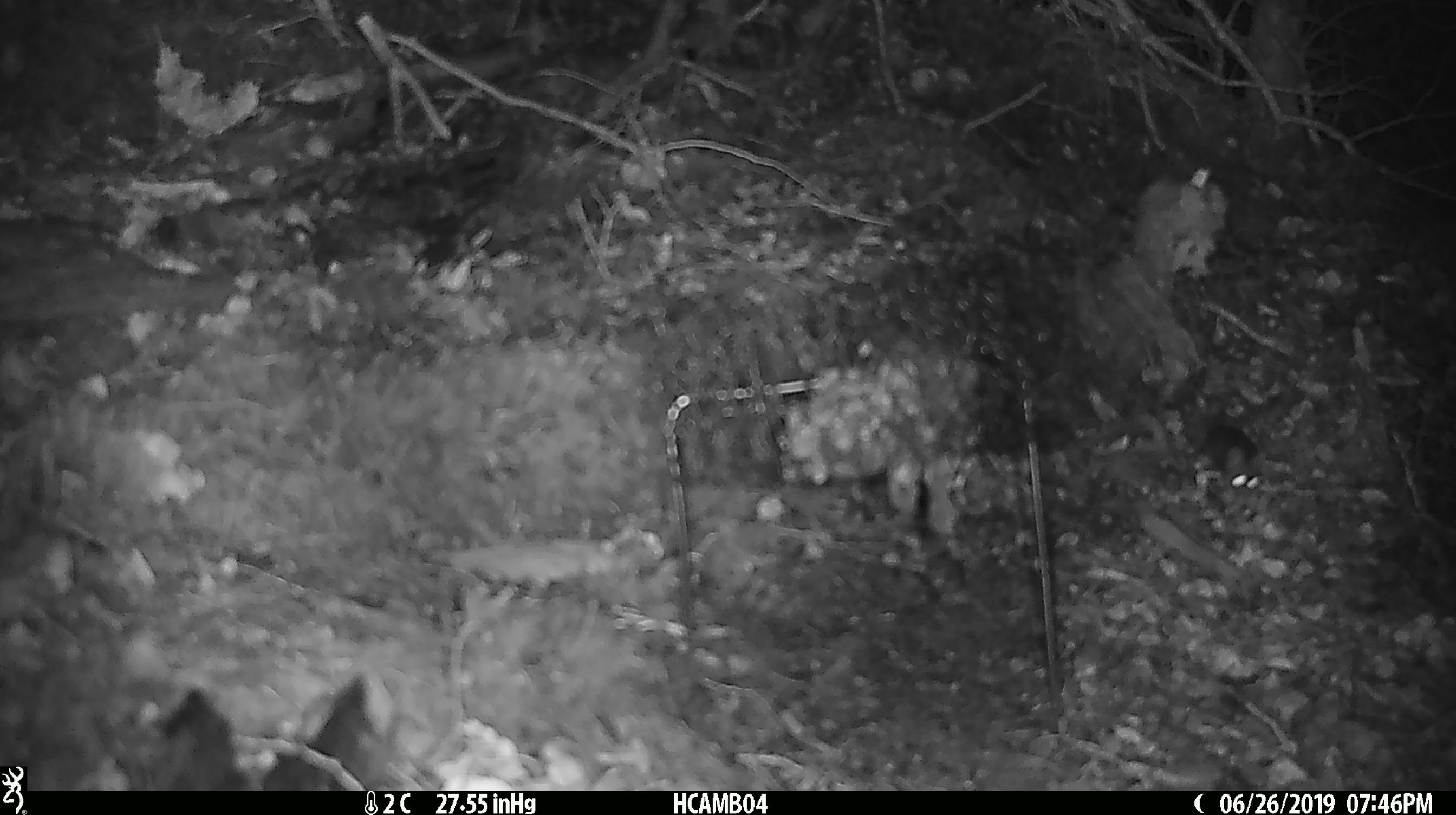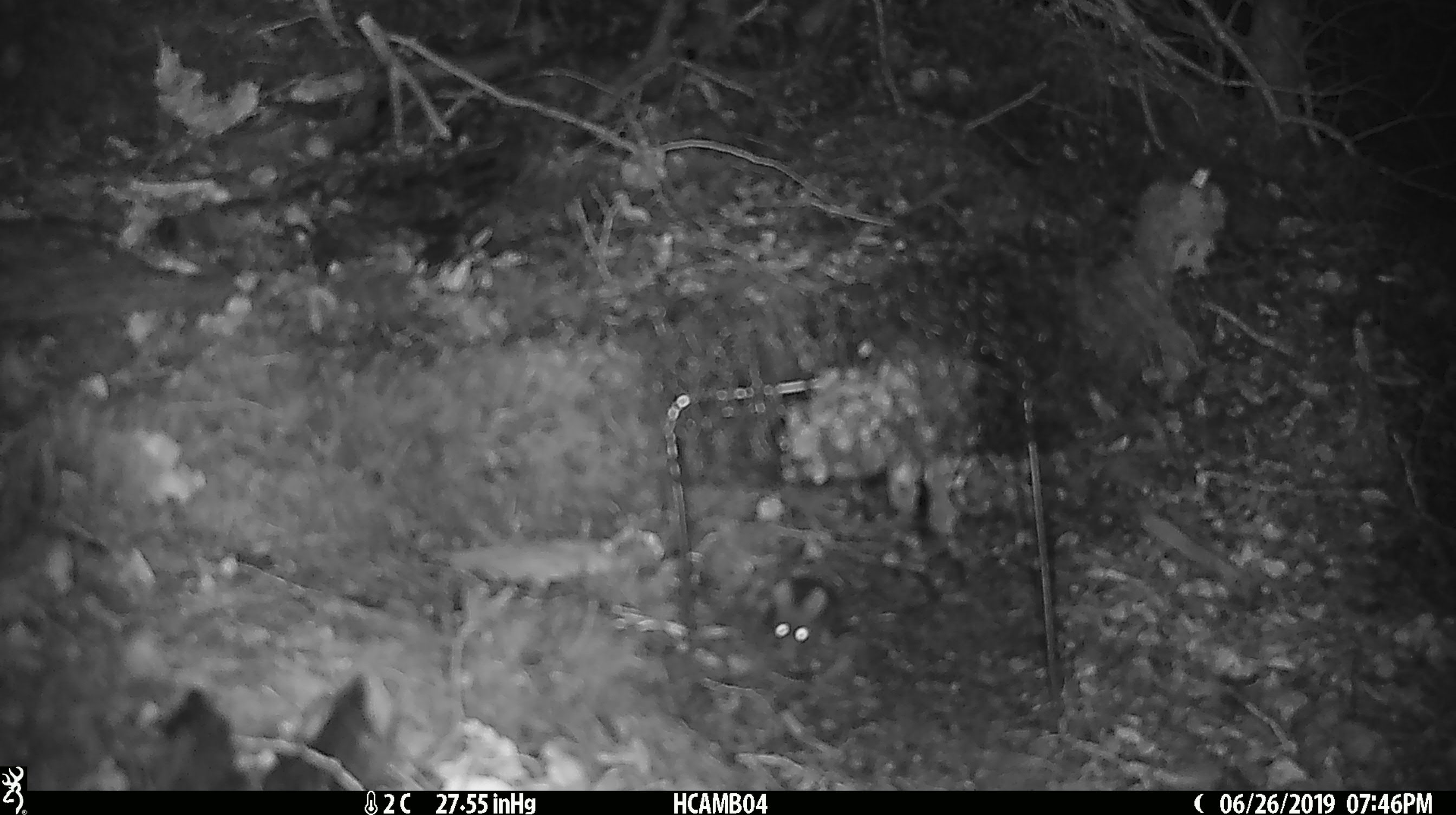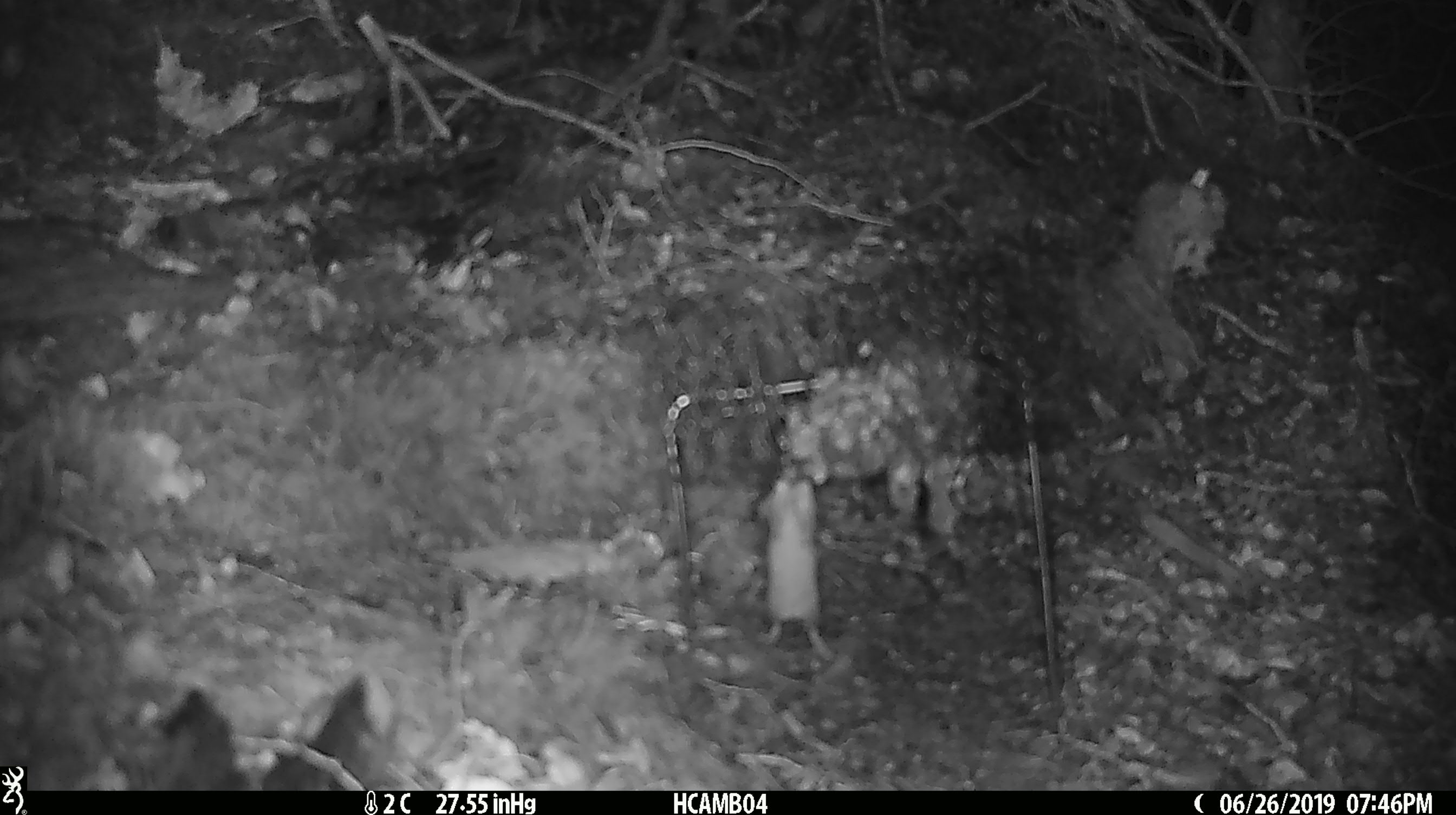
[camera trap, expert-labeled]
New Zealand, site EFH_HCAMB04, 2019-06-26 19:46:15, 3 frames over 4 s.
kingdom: Animalia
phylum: Chordata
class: Mammalia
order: Rodentia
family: Muridae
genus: Mus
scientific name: Mus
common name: mouse